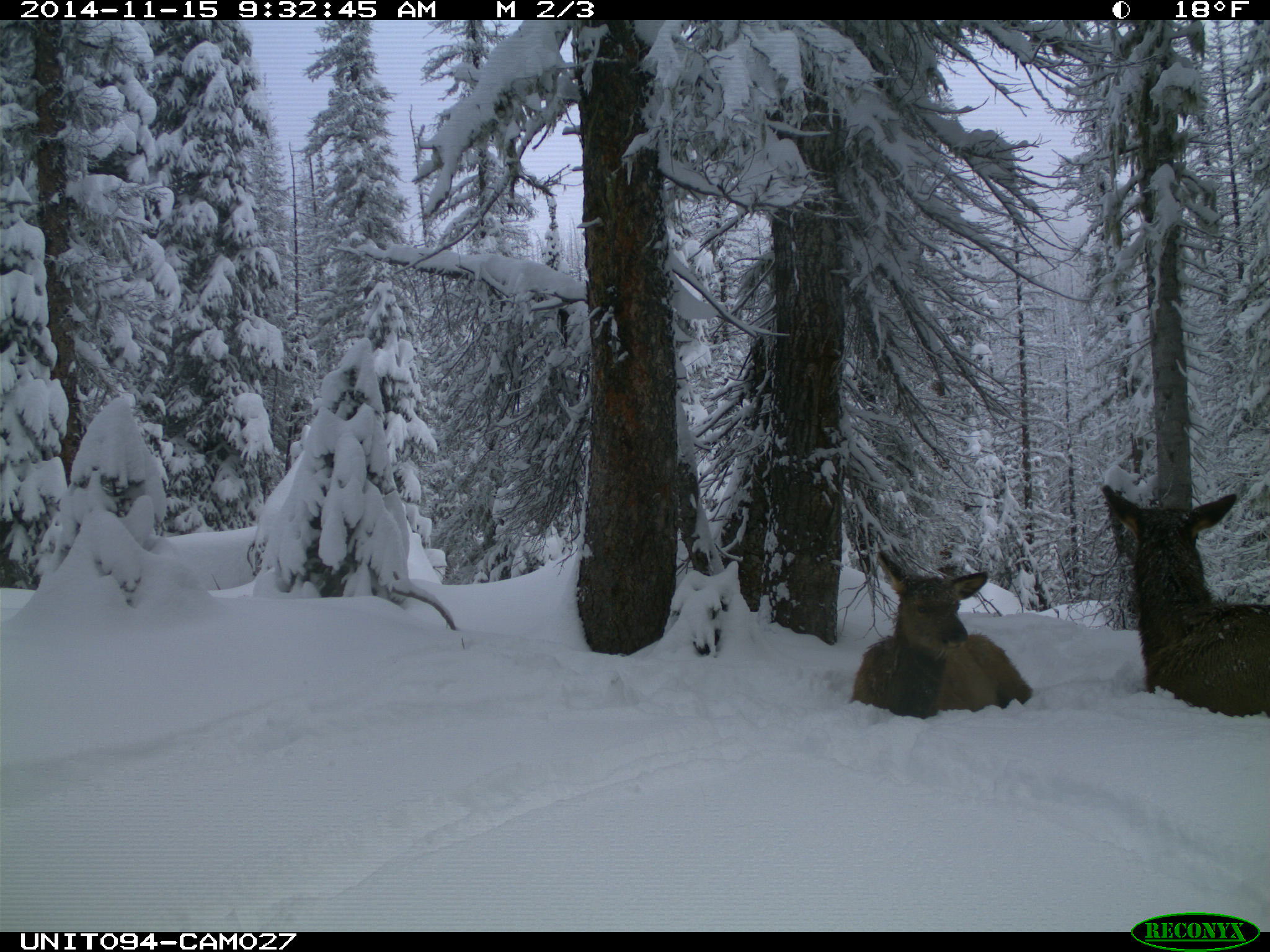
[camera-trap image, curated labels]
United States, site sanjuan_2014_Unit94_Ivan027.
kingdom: Animalia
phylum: Chordata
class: Mammalia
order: Artiodactyla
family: Cervidae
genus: Cervus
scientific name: Cervus elaphus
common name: red deer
Cervus elaphus (red deer).